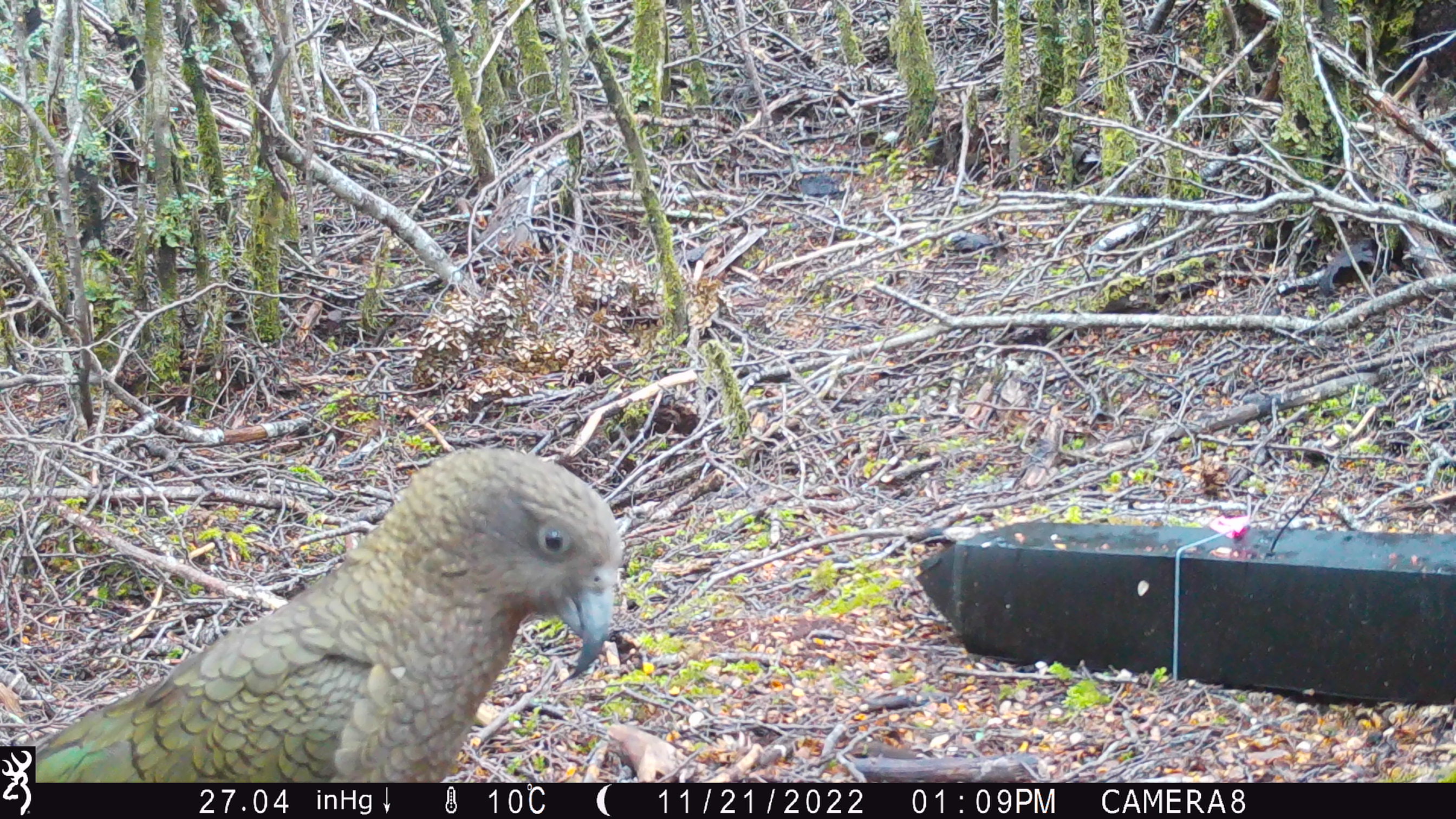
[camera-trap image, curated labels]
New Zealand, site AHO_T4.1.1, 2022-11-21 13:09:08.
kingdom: Animalia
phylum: Chordata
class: Aves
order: Psittaciformes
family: Strigopidae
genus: Nestor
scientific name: Nestor notabilis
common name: kea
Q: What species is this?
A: Kea (Nestor notabilis).